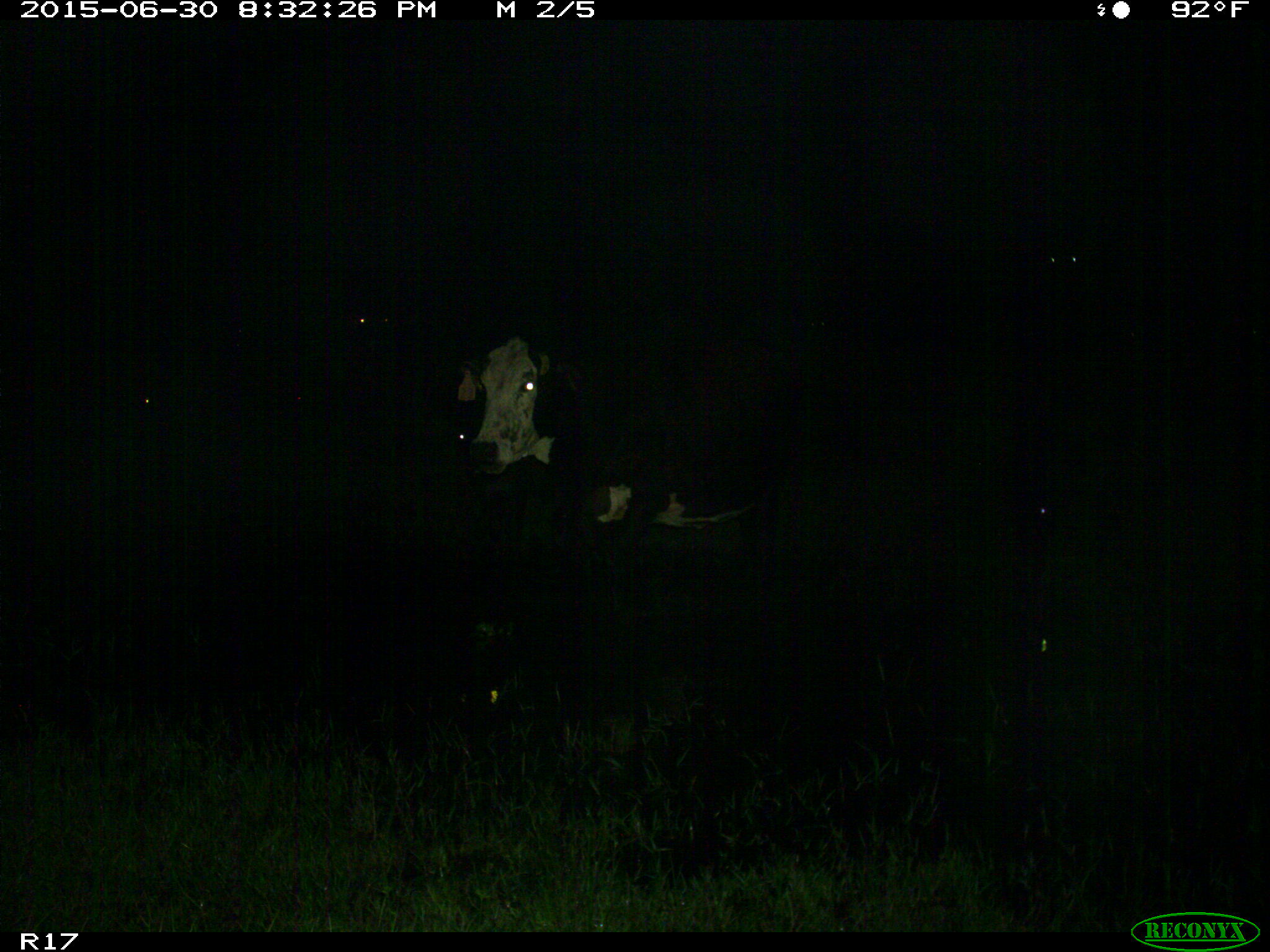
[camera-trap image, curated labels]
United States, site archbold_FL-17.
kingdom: Animalia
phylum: Chordata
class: Mammalia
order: Artiodactyla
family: Bovidae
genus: Bos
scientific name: Bos taurus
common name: domestic cow